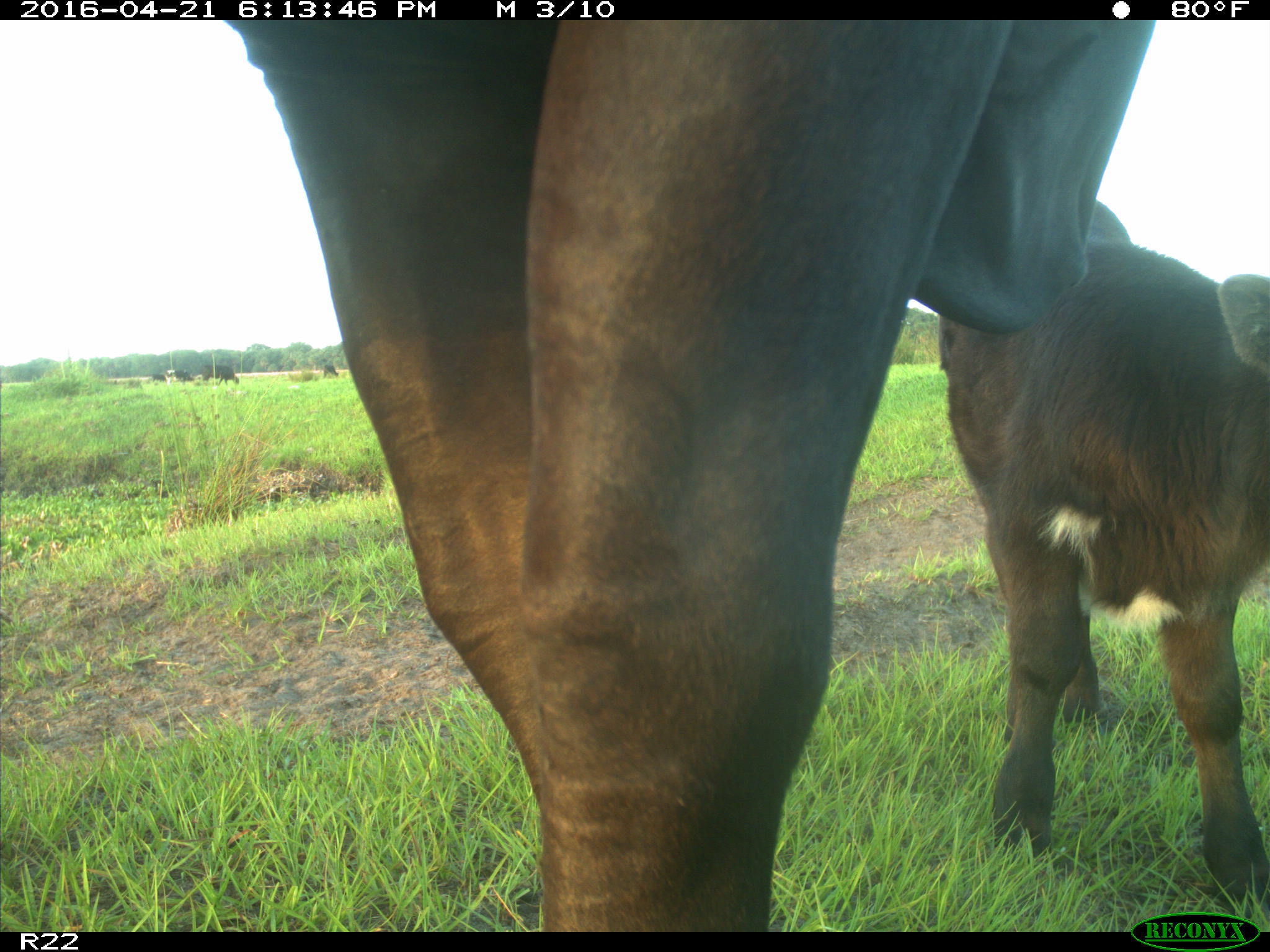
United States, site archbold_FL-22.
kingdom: Animalia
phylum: Chordata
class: Mammalia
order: Artiodactyla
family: Bovidae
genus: Bos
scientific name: Bos taurus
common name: domestic cow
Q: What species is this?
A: Bos taurus (domestic cow).